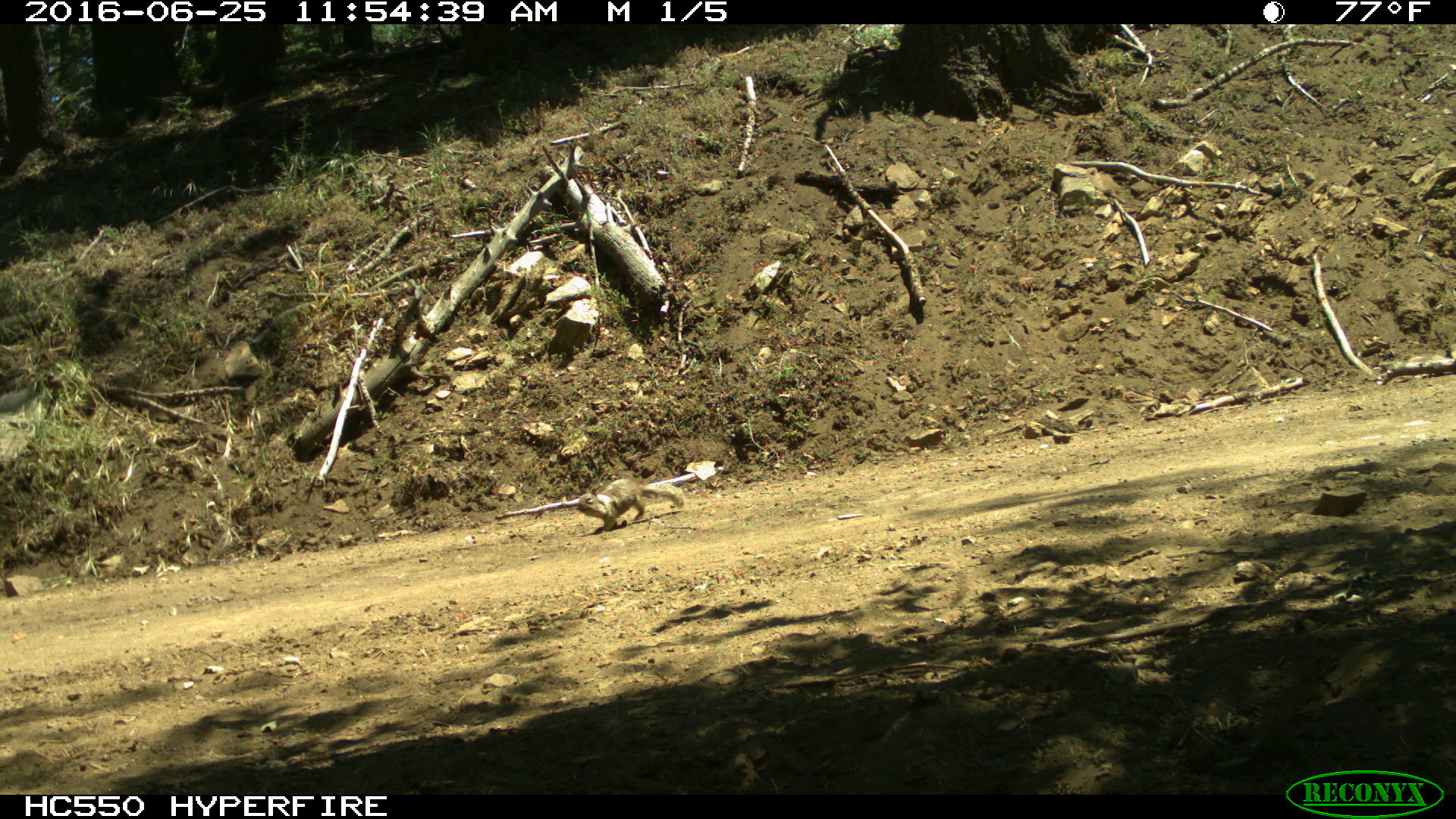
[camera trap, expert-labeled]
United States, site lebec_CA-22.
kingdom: Animalia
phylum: Chordata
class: Mammalia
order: Rodentia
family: Sciuridae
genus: Otospermophilus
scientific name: Otospermophilus beecheyi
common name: california ground squirrel